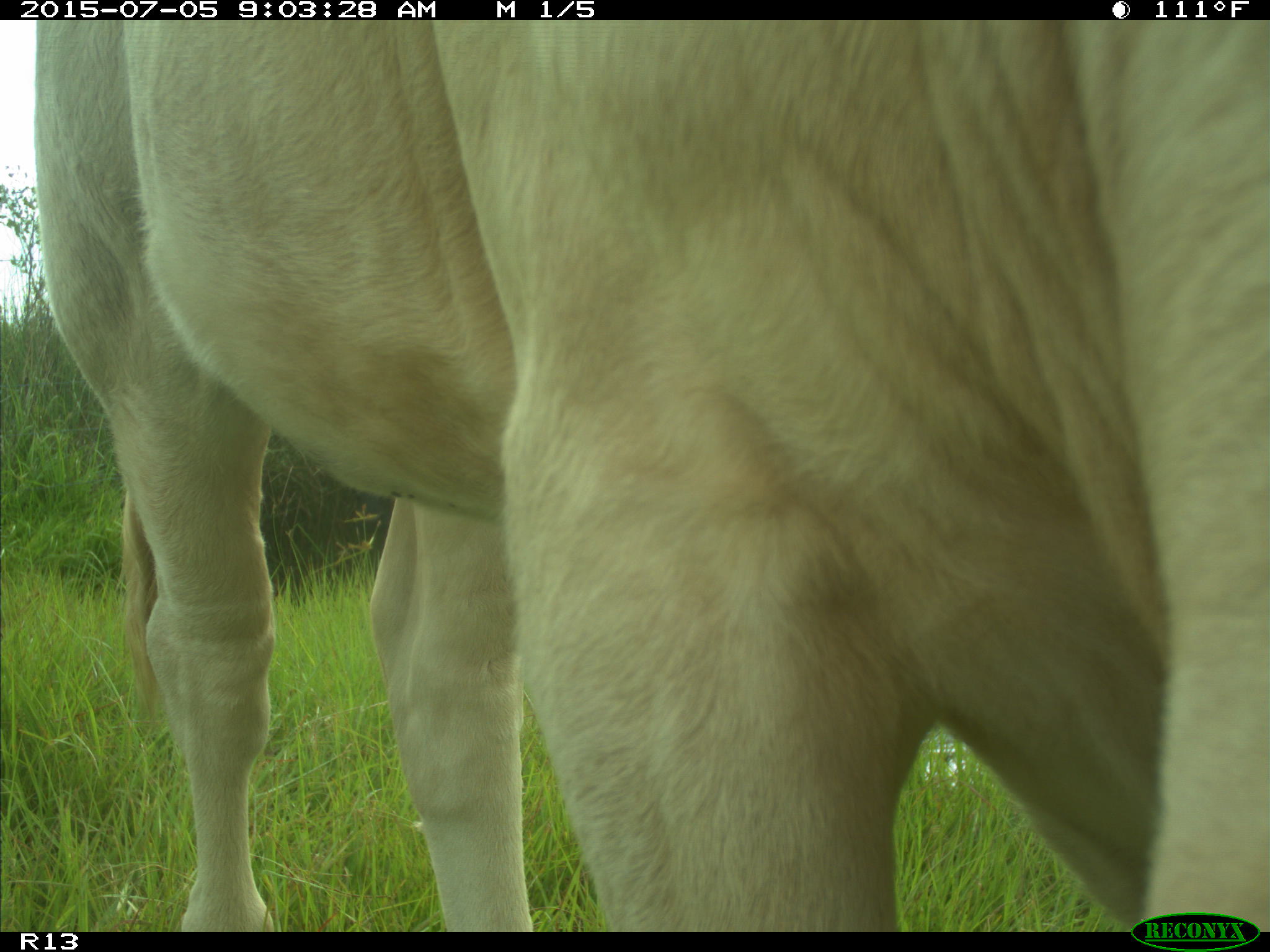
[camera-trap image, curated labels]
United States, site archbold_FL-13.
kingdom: Animalia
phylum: Chordata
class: Mammalia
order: Artiodactyla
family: Bovidae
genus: Bos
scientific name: Bos taurus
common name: domestic cow